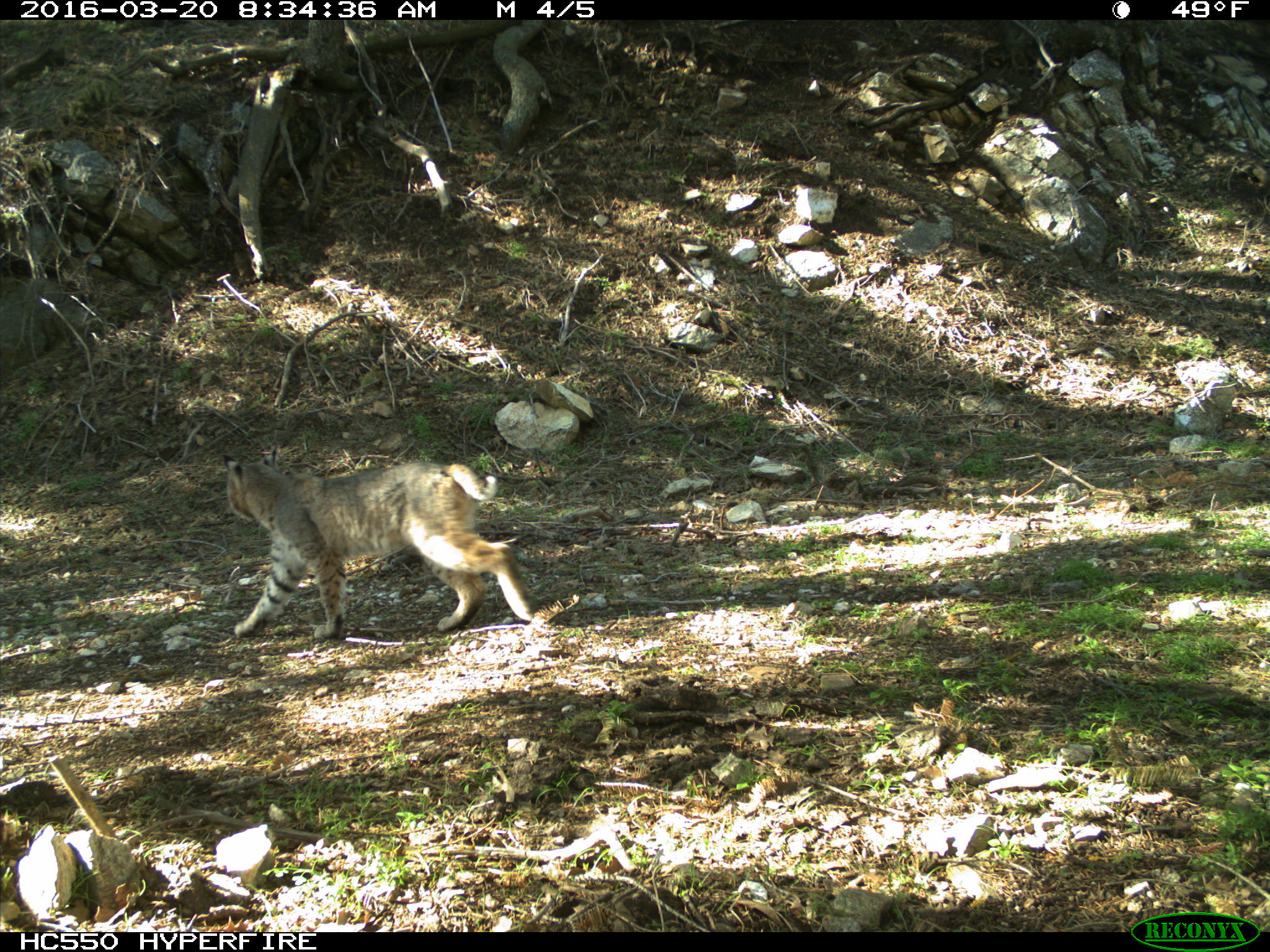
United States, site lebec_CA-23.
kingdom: Animalia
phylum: Chordata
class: Mammalia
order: Carnivora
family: Felidae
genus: Lynx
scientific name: Lynx rufus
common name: bobcat